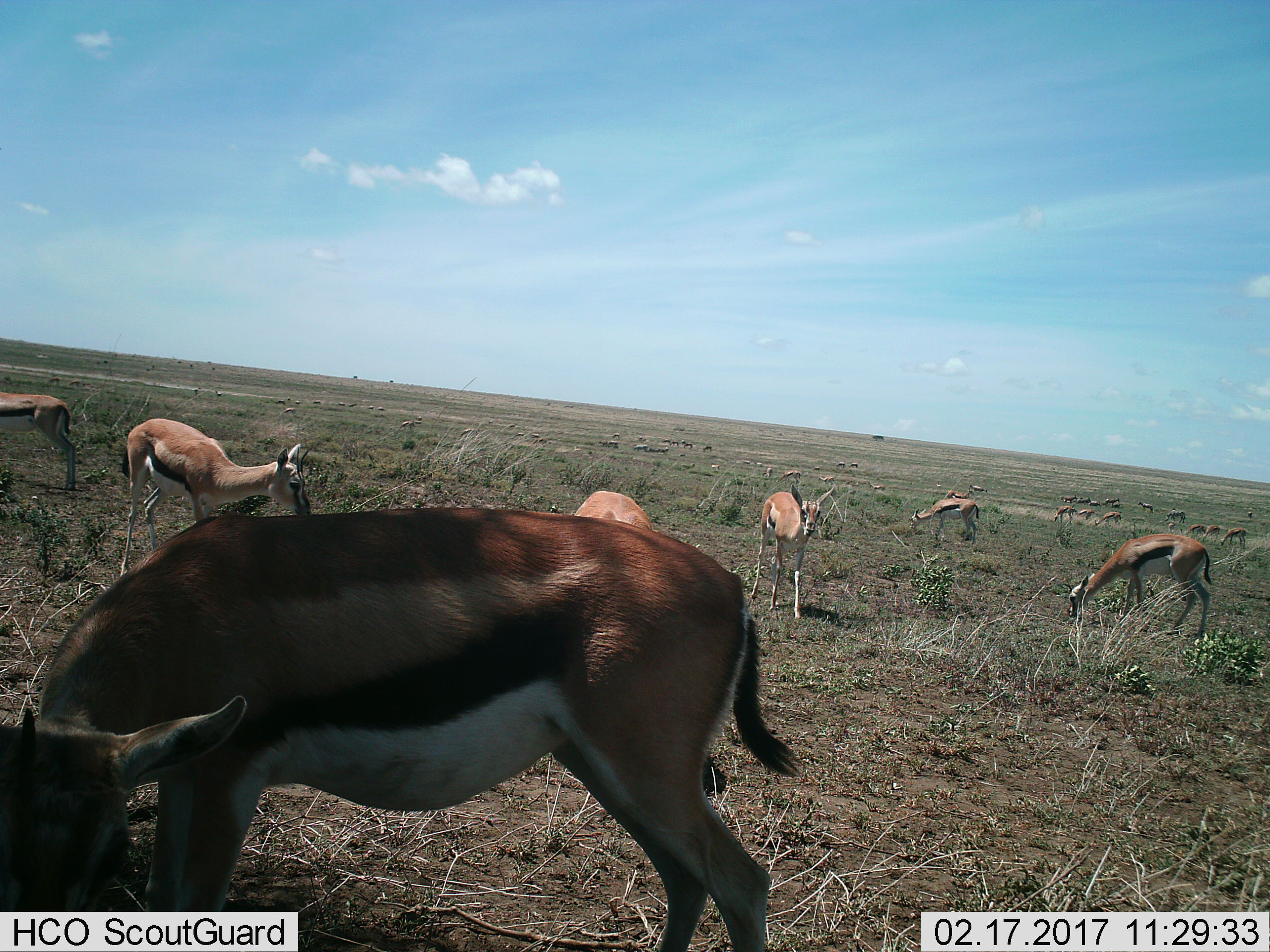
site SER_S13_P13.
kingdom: Animalia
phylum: Chordata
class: Mammalia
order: Artiodactyla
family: Bovidae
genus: Eudorcas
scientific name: Eudorcas thomsonii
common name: thomson's gazelle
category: gazellethomsons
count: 11-50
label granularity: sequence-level